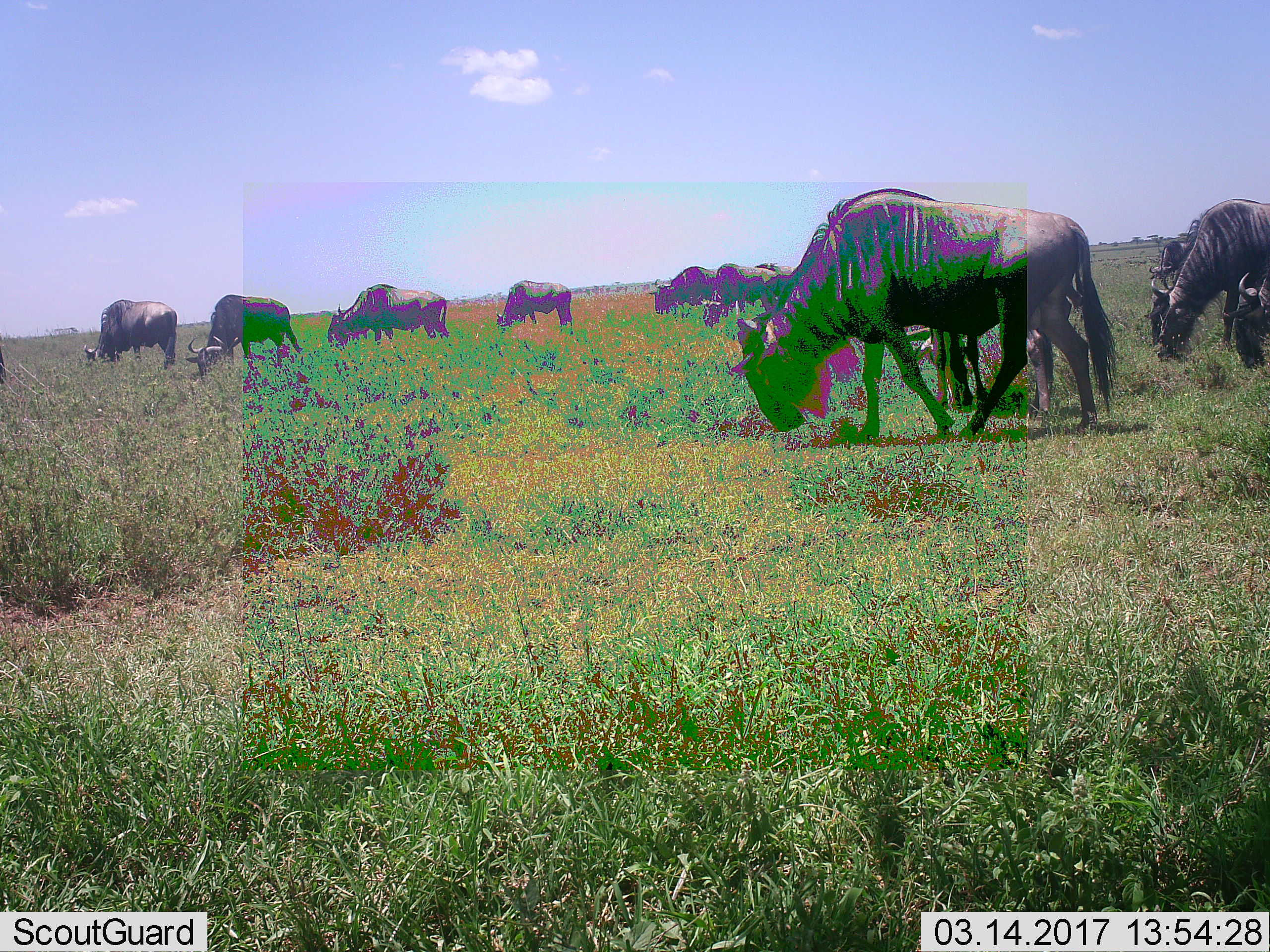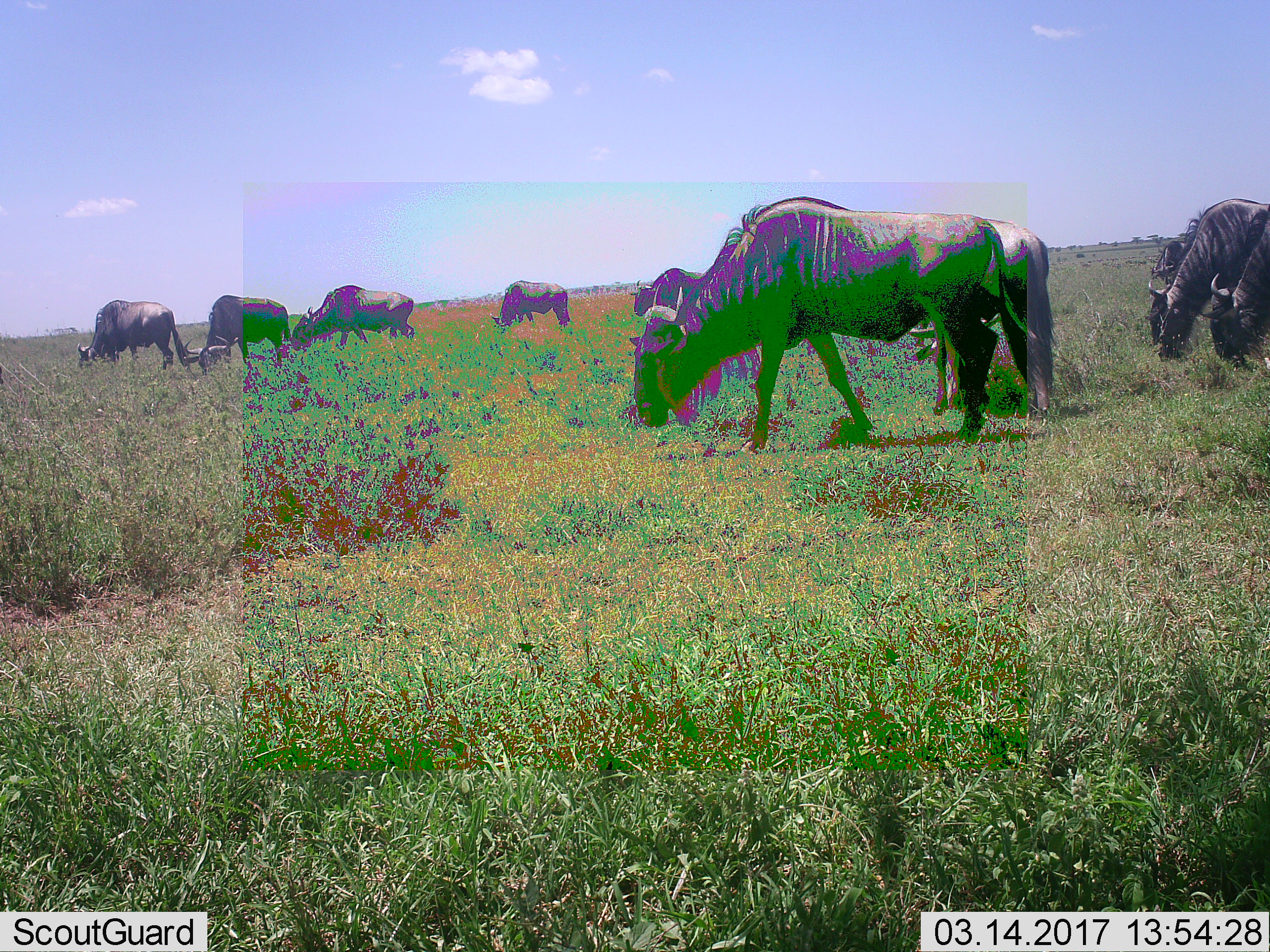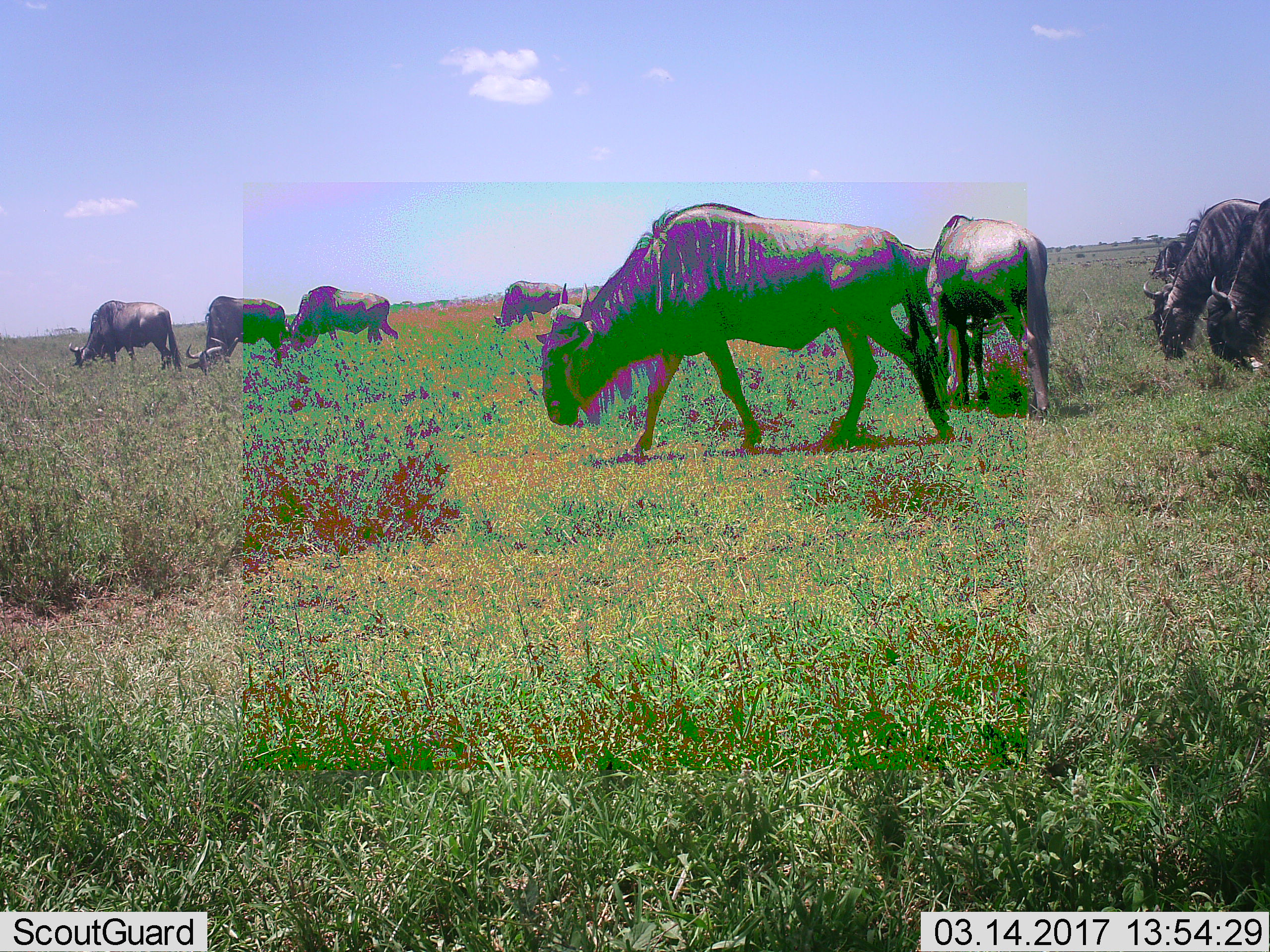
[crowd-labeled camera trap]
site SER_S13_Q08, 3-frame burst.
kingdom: Animalia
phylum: Chordata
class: Mammalia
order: Artiodactyla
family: Bovidae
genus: Connochaetes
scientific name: Connochaetes taurinus taurinus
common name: blue wildebeest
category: wildebeestblue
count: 11-50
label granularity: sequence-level